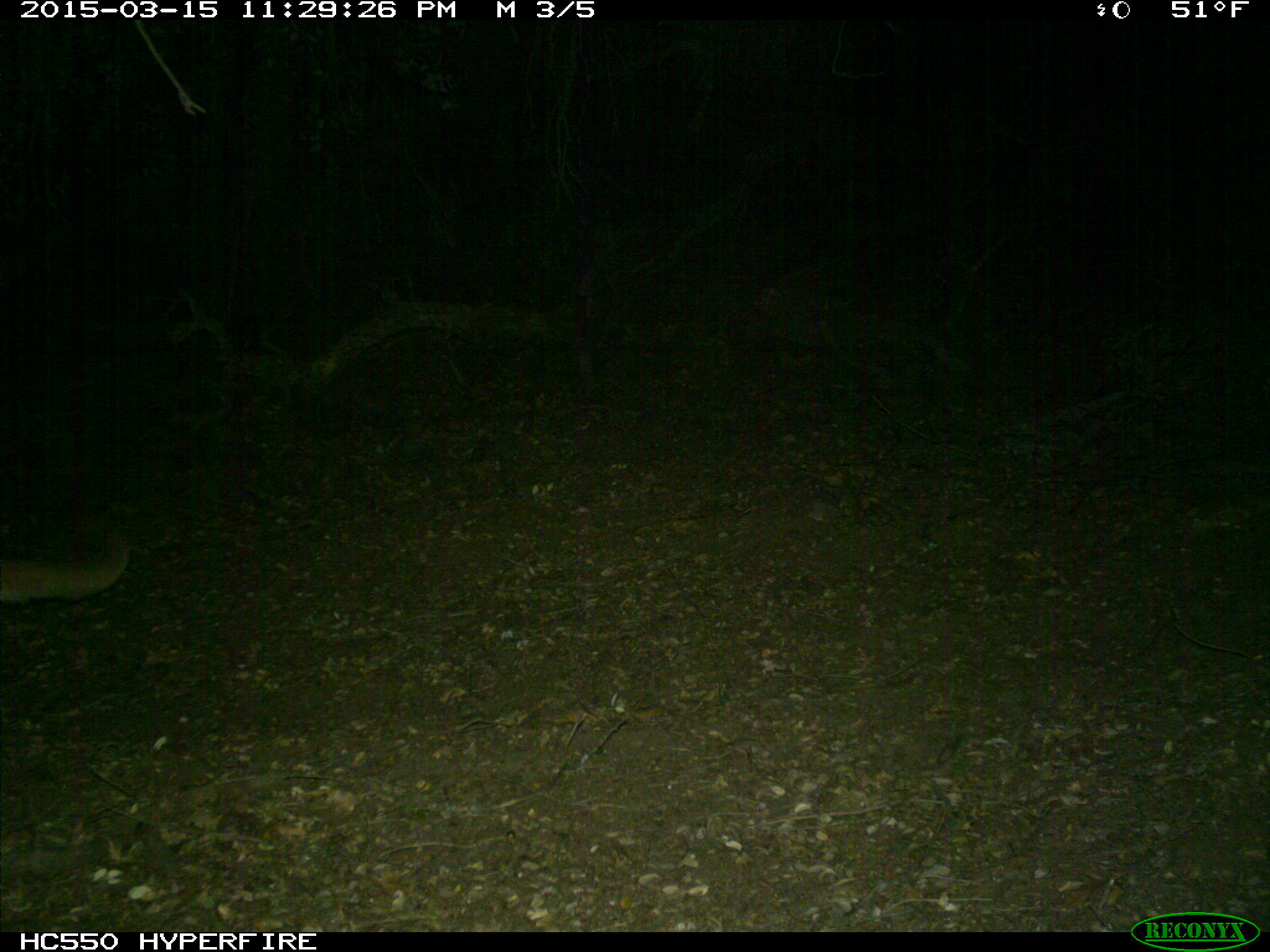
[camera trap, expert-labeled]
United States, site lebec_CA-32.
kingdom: Animalia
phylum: Chordata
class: Mammalia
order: Carnivora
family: Felidae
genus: Puma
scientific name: Puma concolor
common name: mountain lion